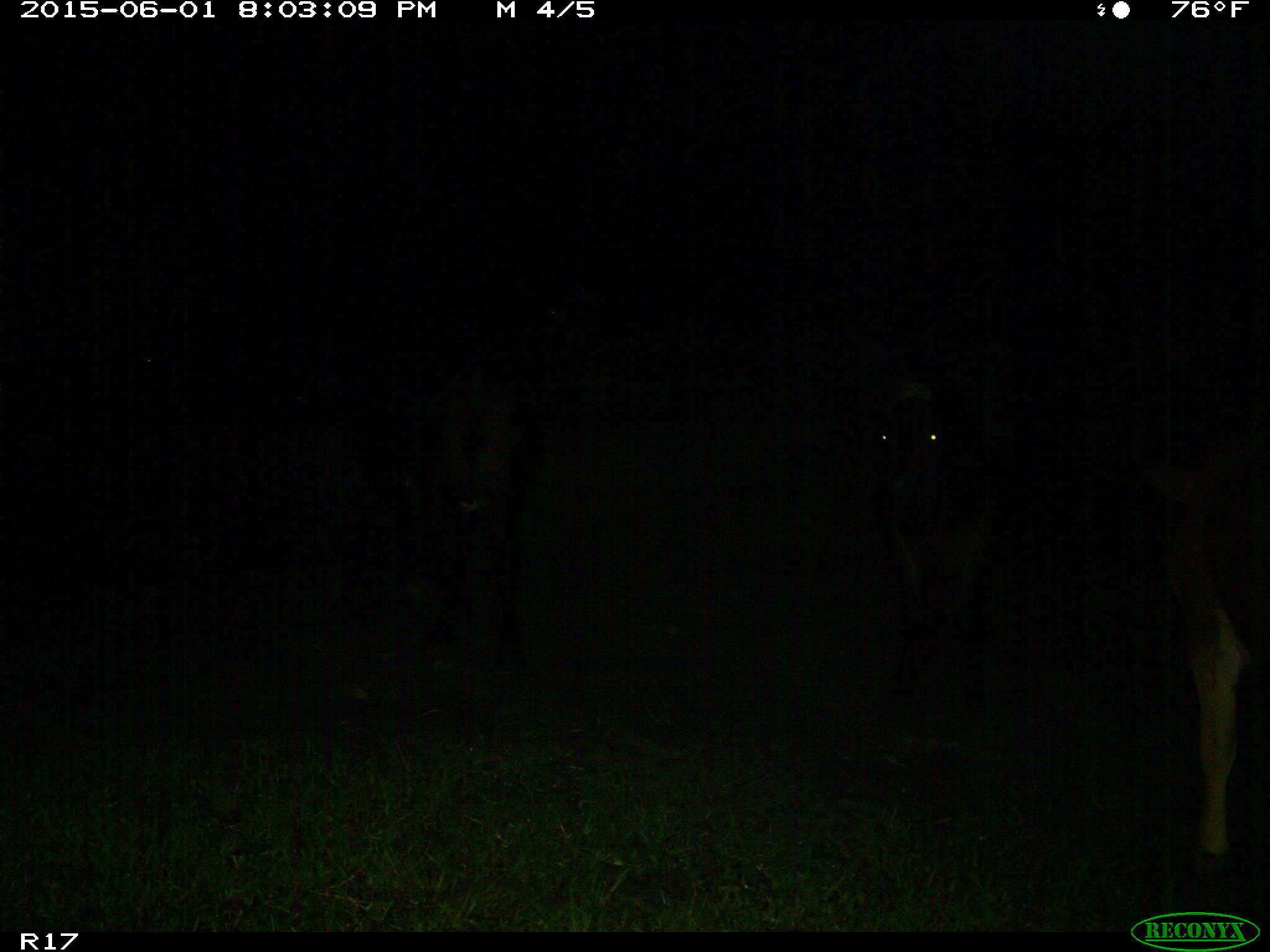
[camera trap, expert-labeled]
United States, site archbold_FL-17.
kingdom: Animalia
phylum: Chordata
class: Mammalia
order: Artiodactyla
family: Bovidae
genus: Bos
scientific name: Bos taurus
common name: domestic cow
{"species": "Bos taurus (domestic cow)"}